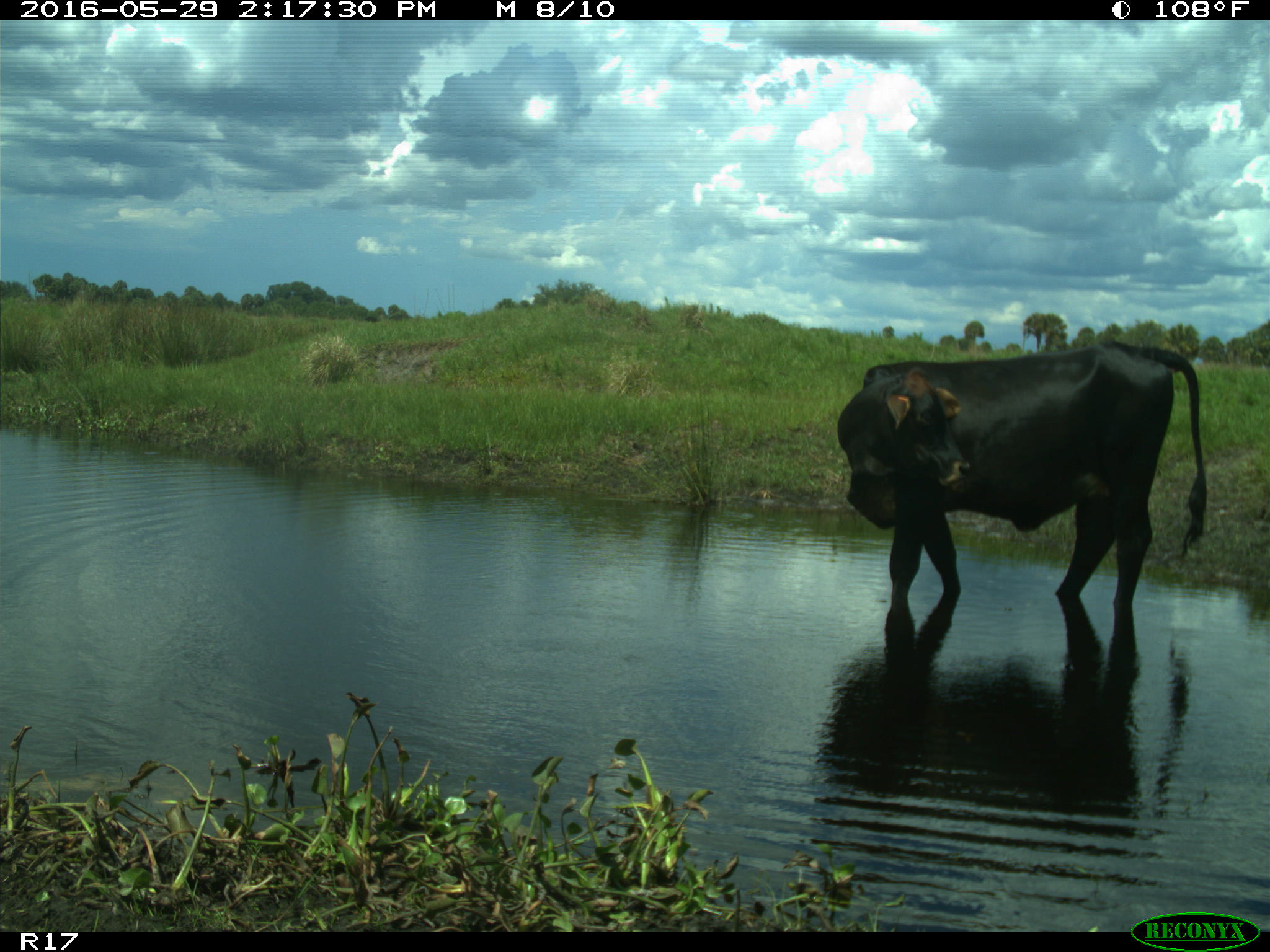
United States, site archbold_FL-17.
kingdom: Animalia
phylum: Chordata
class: Mammalia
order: Artiodactyla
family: Bovidae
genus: Bos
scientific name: Bos taurus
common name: domestic cow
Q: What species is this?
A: Bos taurus (domestic cow).